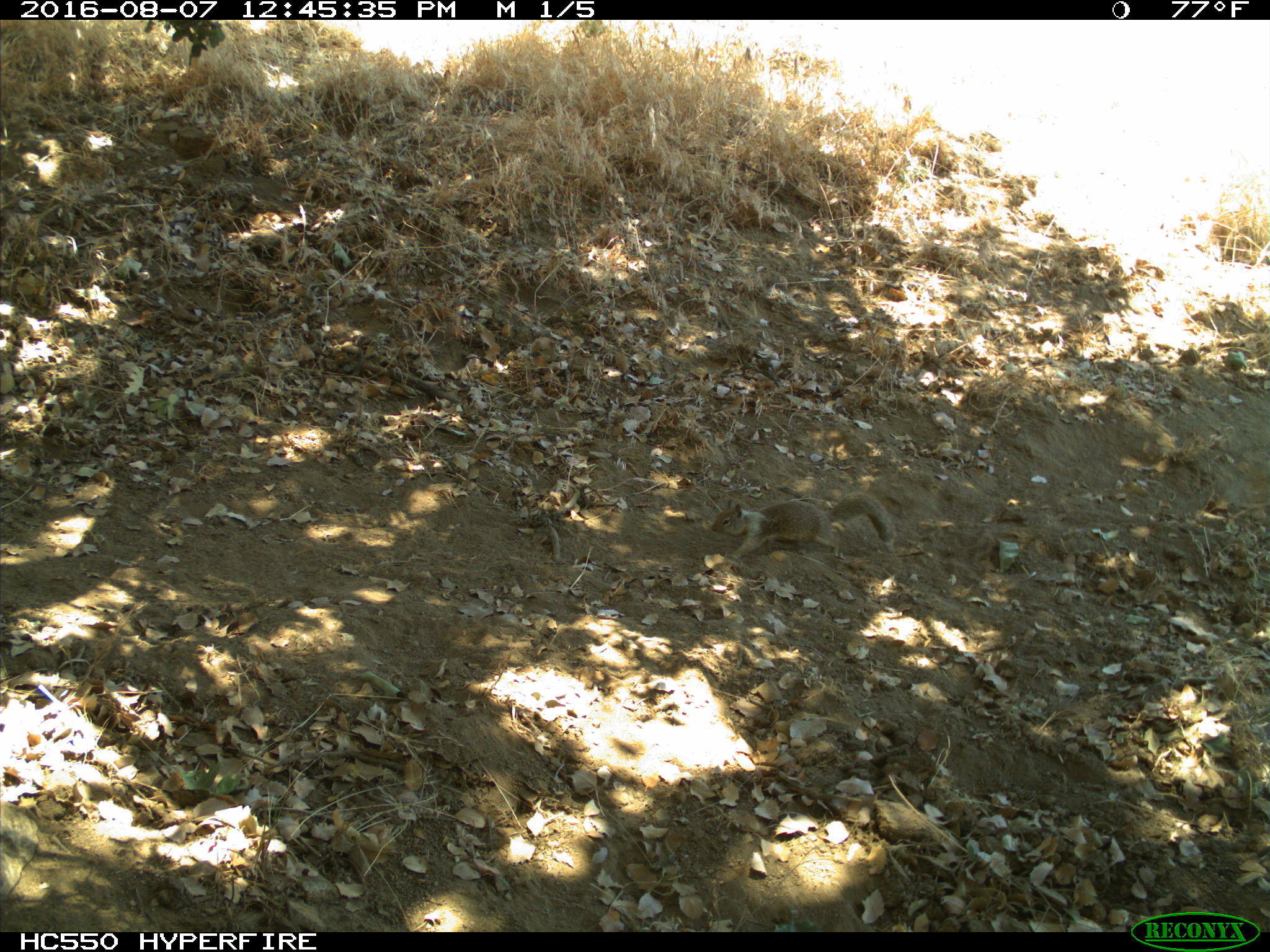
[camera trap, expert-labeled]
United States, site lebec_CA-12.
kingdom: Animalia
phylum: Chordata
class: Mammalia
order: Rodentia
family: Sciuridae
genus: Otospermophilus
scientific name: Otospermophilus beecheyi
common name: california ground squirrel